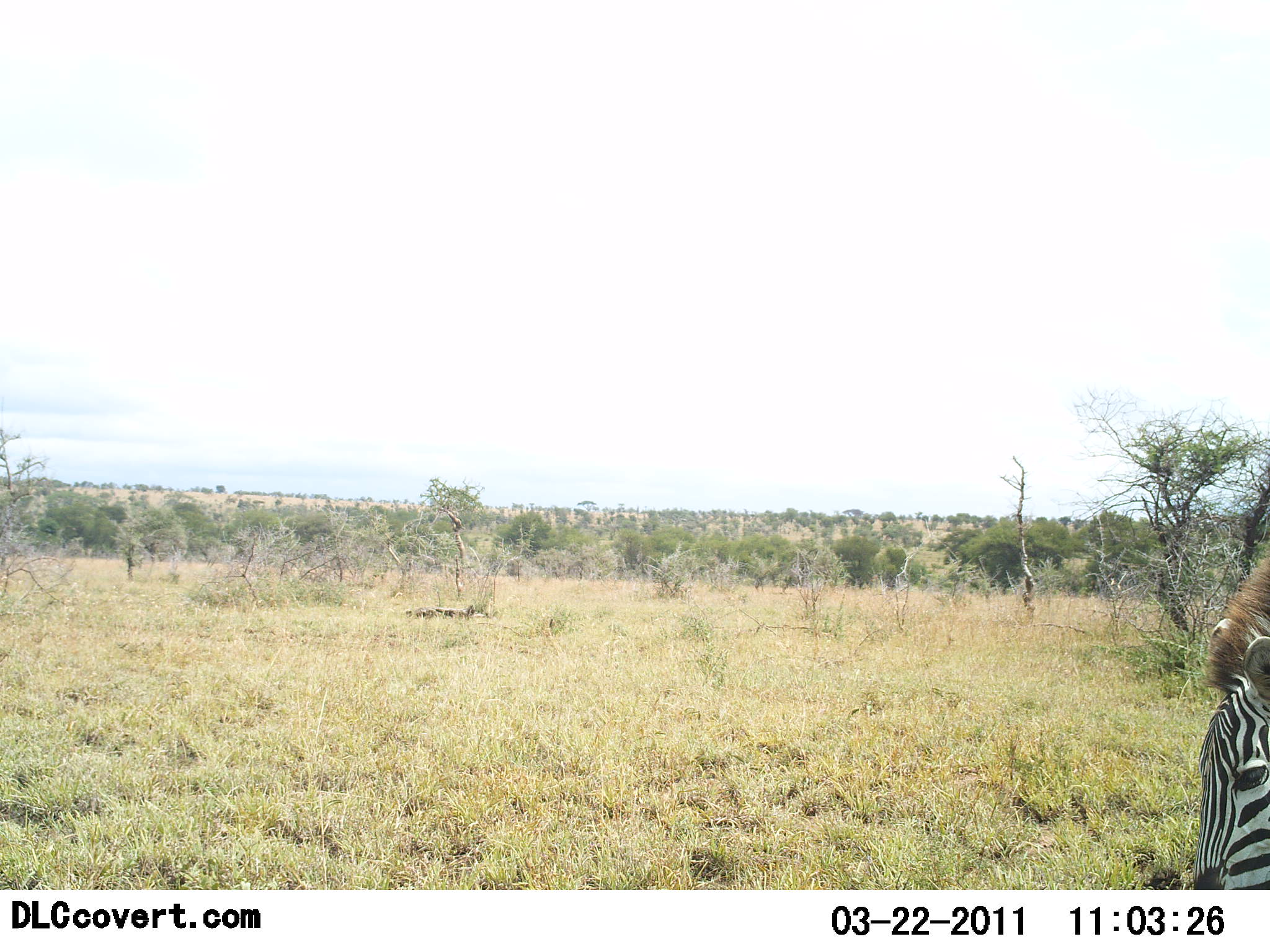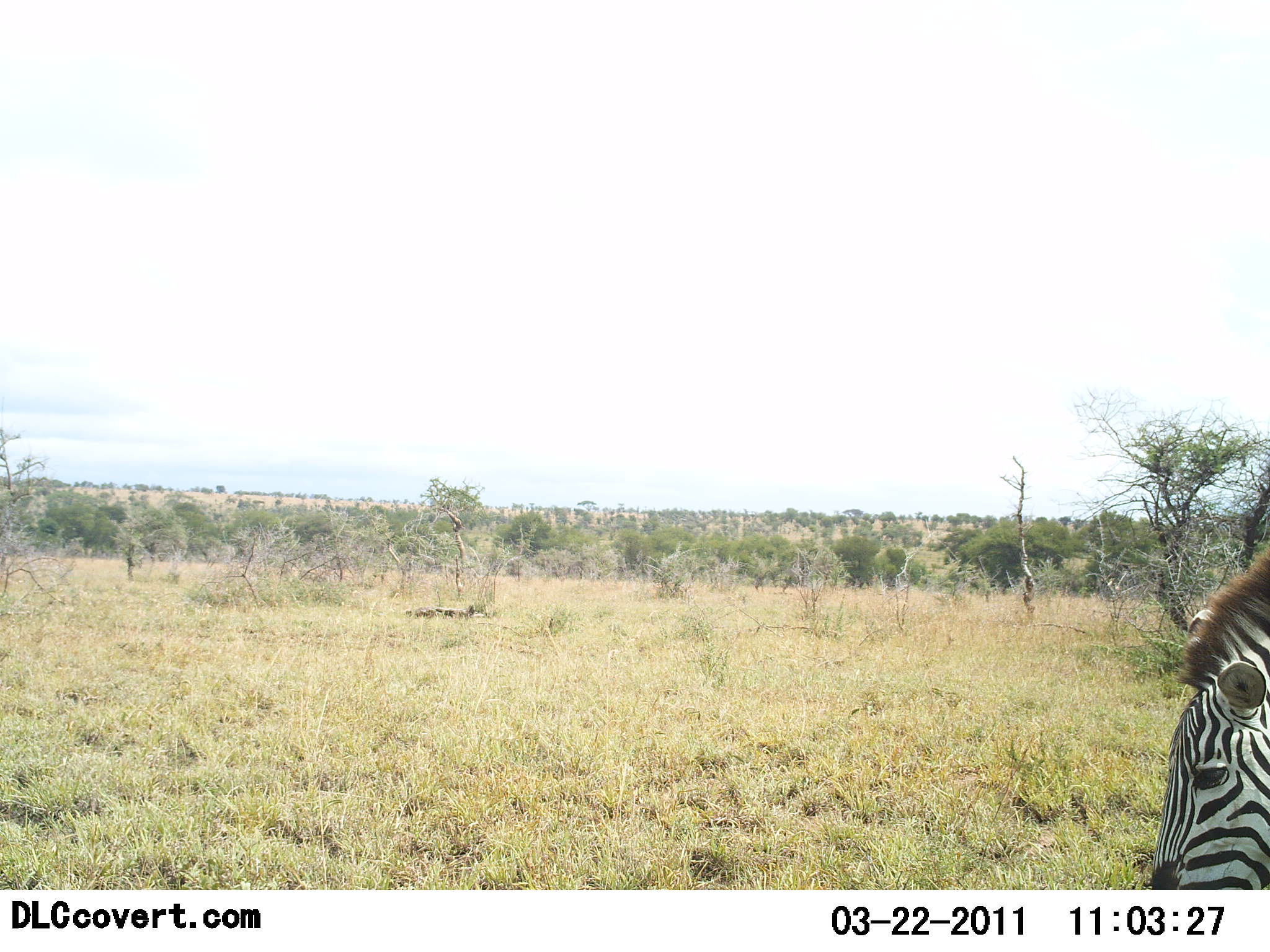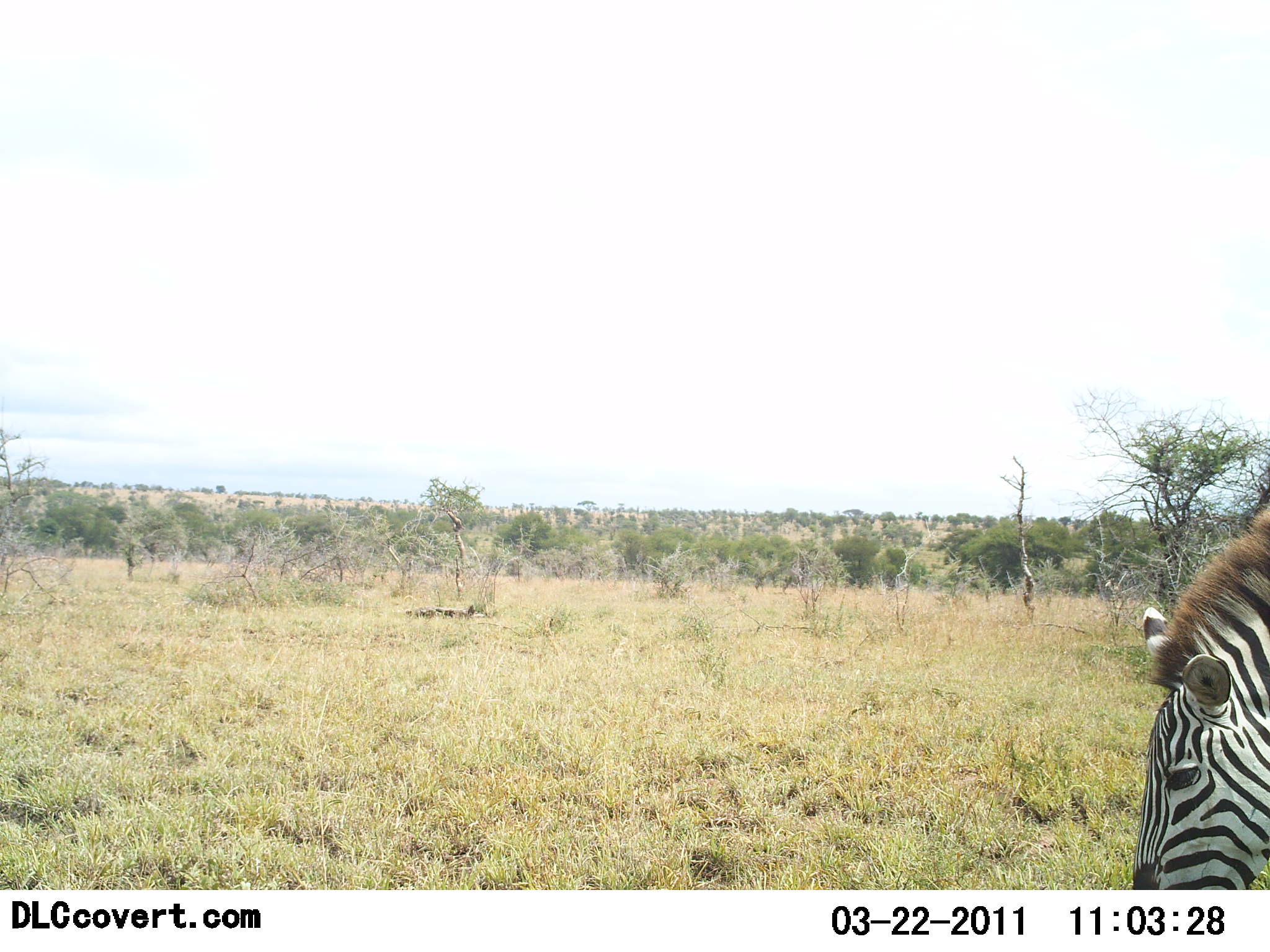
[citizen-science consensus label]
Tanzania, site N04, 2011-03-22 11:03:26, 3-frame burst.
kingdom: Animalia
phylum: Chordata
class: Mammalia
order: Perissodactyla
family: Equidae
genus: Equus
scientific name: Equus quagga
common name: plains zebra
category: zebra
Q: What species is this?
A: Zebra (plains zebra) (Equus quagga).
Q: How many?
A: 1.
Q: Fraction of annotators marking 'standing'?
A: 45%.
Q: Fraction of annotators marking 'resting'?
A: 9%.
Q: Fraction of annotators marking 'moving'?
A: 27%.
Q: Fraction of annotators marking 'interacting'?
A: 9%.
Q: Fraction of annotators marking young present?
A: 0%.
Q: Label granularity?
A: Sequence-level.